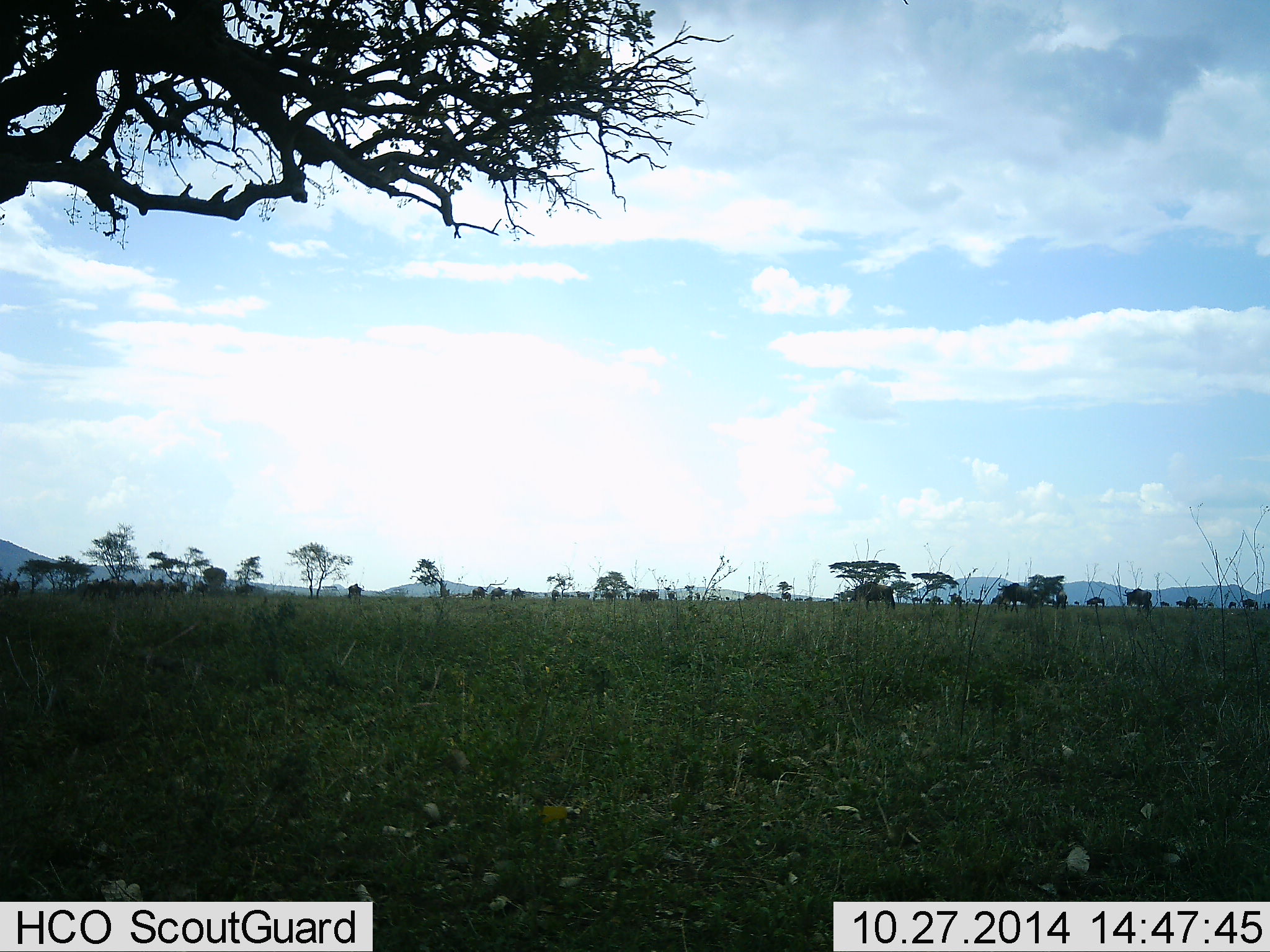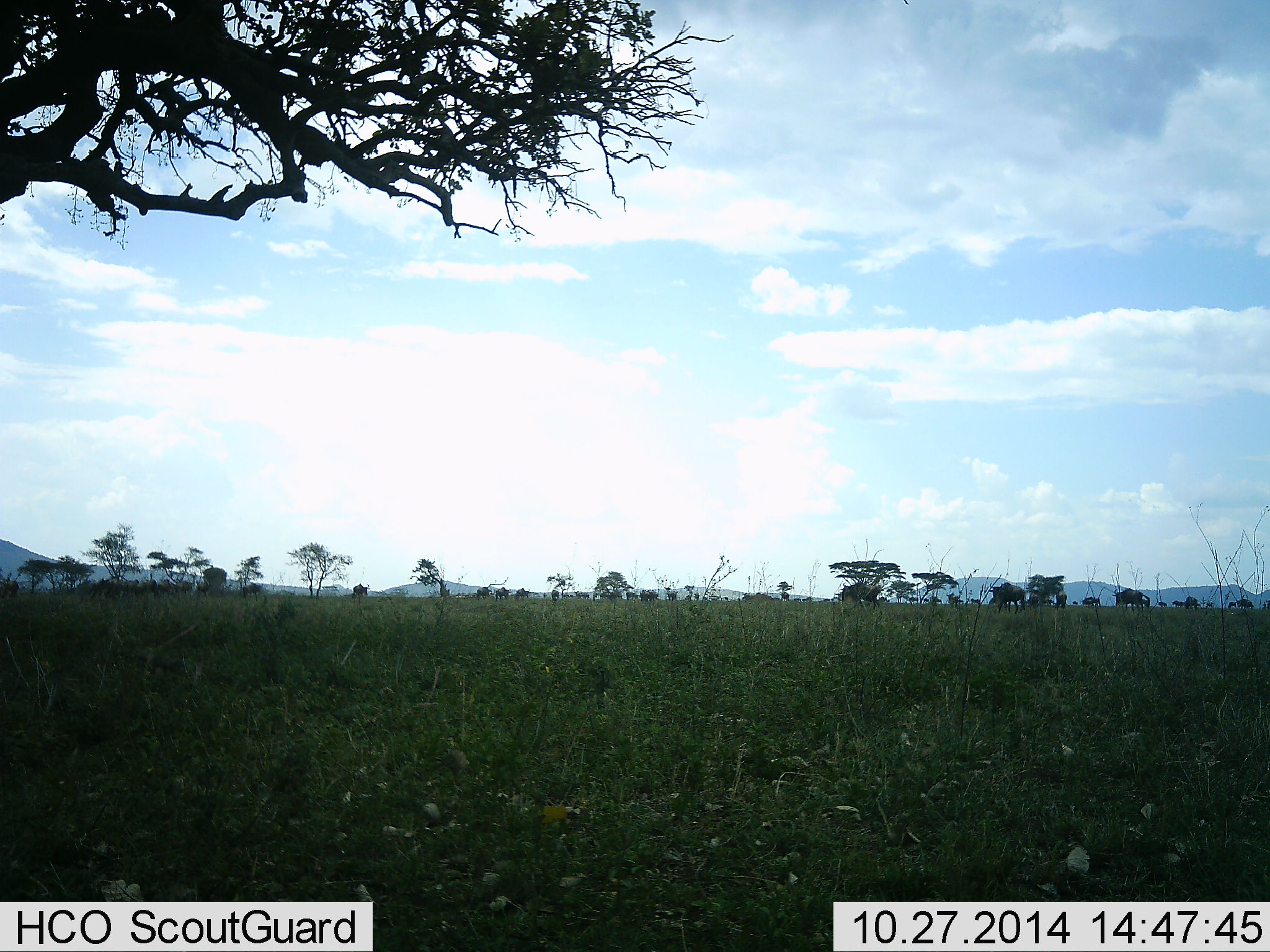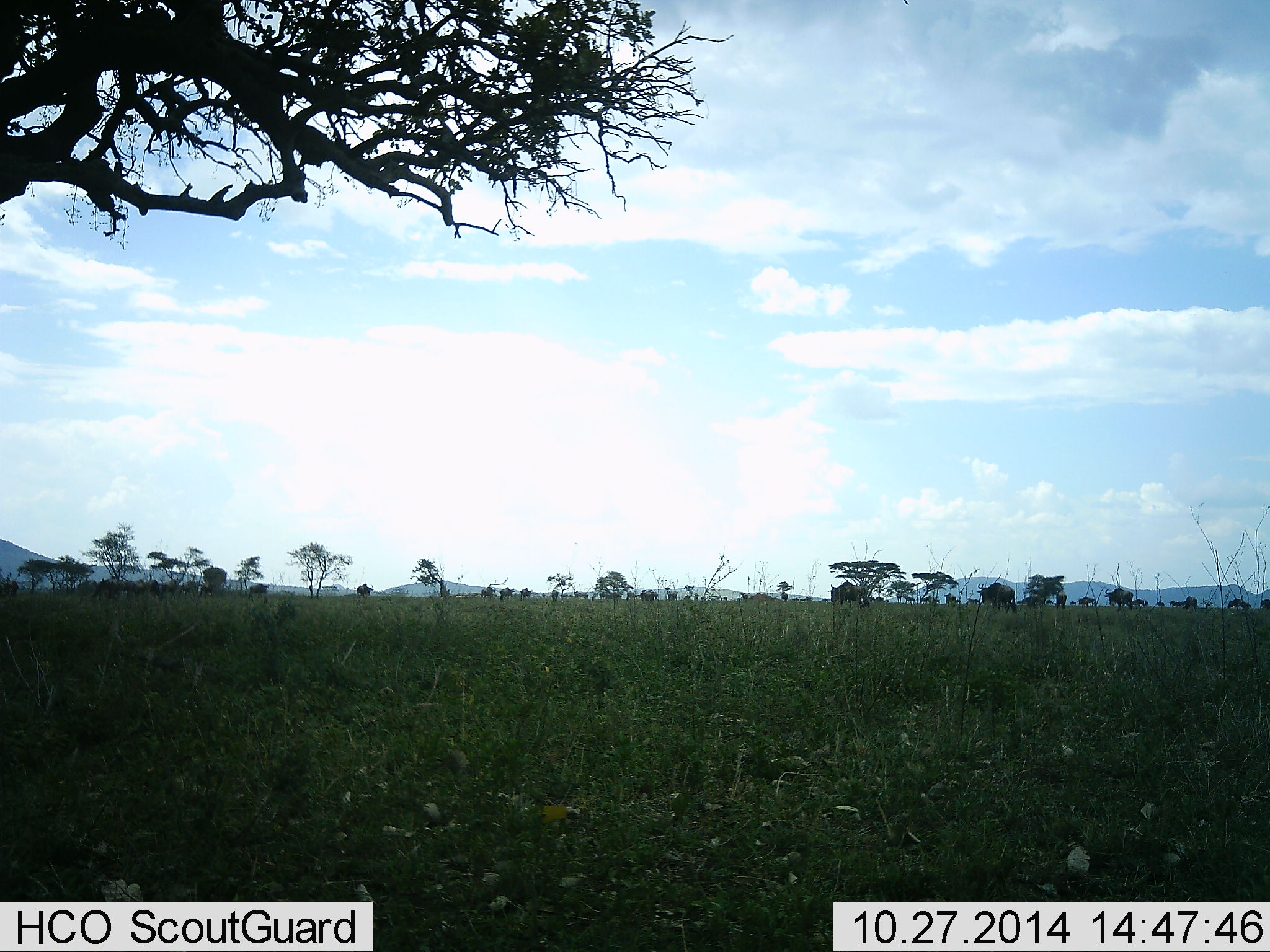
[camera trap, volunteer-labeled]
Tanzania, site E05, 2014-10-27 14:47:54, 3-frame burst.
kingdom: Animalia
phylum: Chordata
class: Mammalia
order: Artiodactyla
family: Bovidae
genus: Connochaetes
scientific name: Connochaetes taurinus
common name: blue wildebeest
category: wildebeest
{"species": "wildebeest (blue wildebeest) (Connochaetes taurinus)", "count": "11-50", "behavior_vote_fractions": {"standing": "0%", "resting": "0%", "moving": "100%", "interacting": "0%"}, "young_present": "0%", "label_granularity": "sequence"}